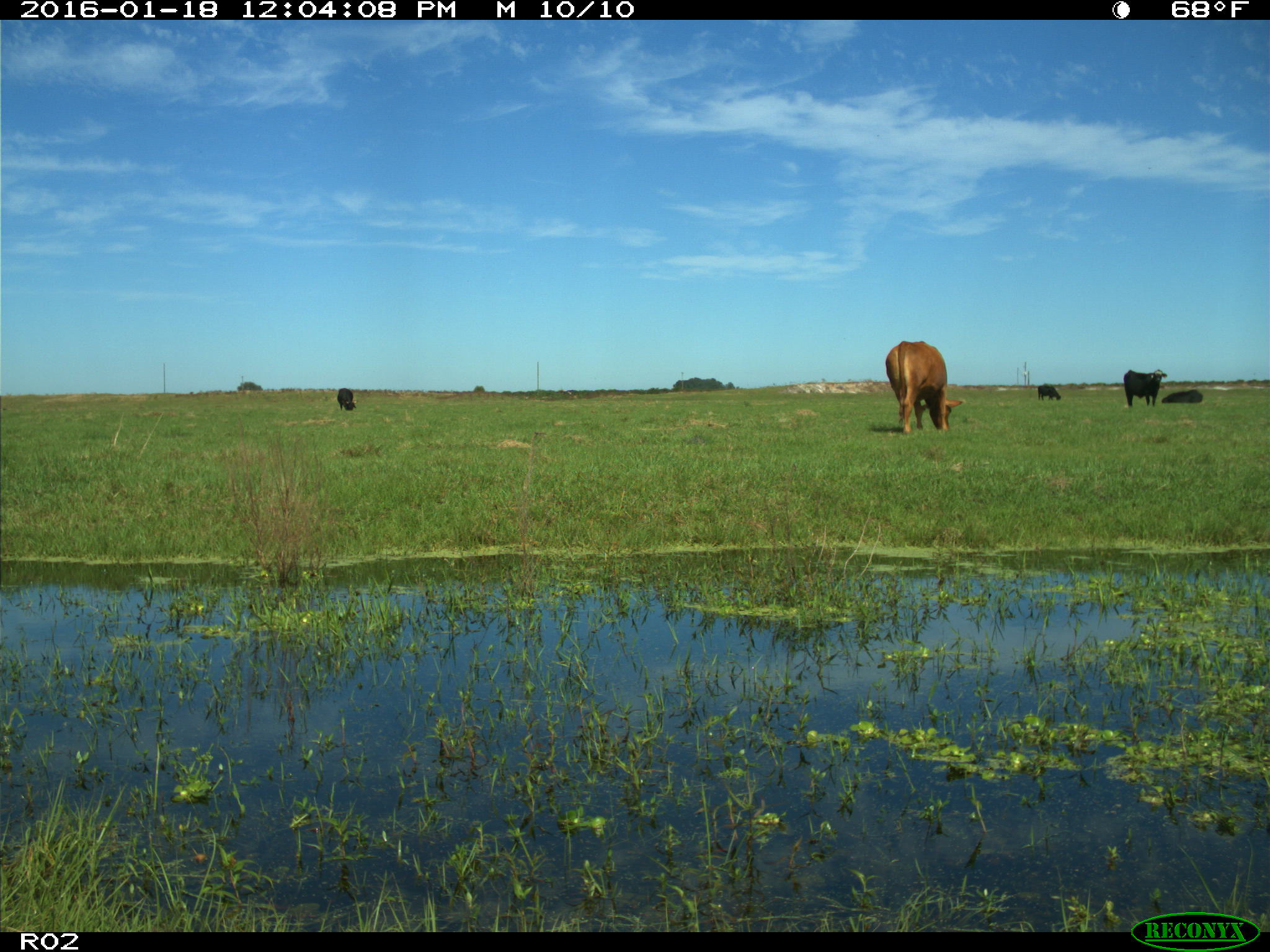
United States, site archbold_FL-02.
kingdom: Animalia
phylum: Chordata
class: Mammalia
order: Artiodactyla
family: Bovidae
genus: Bos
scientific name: Bos taurus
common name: domestic cow